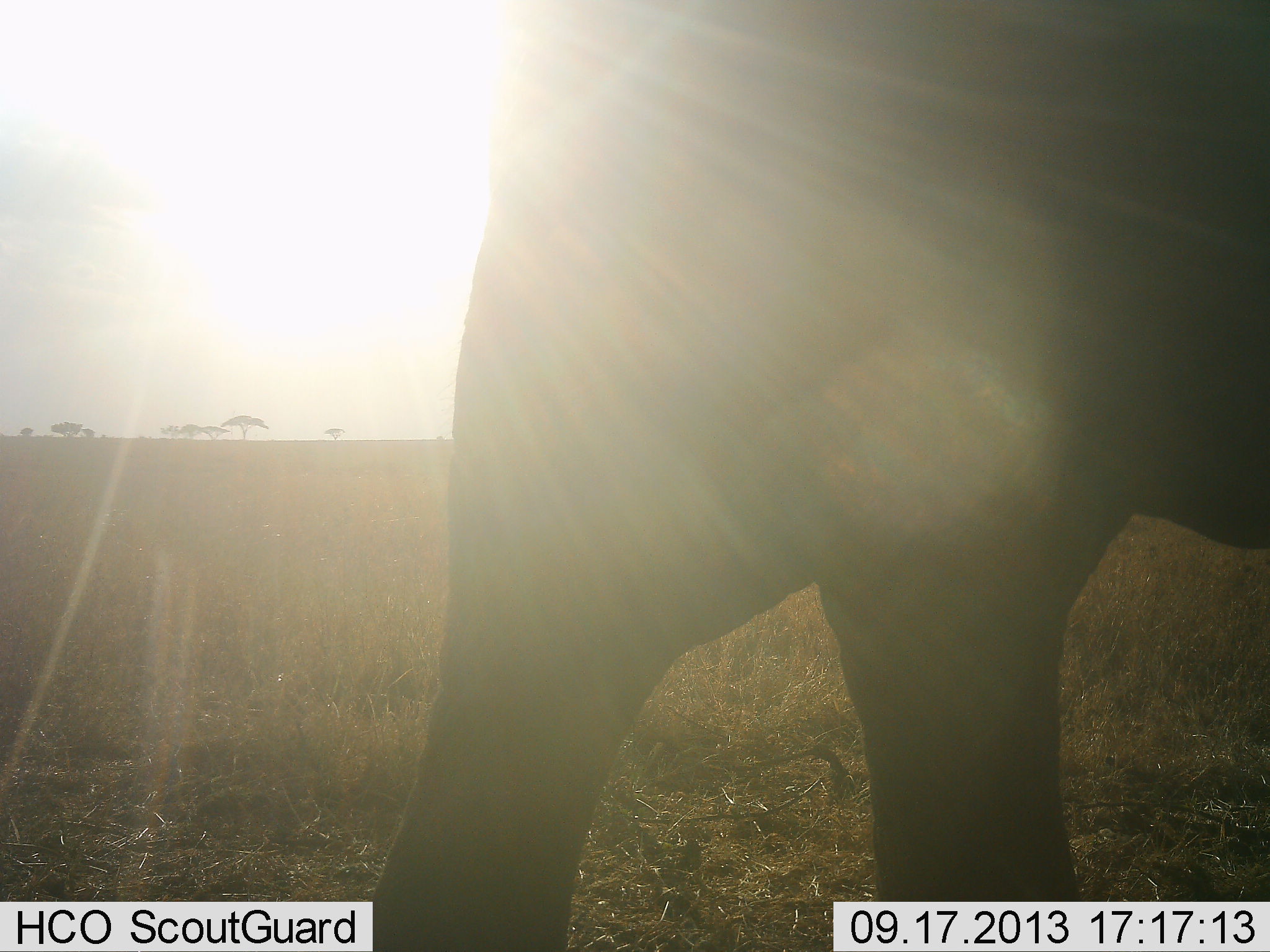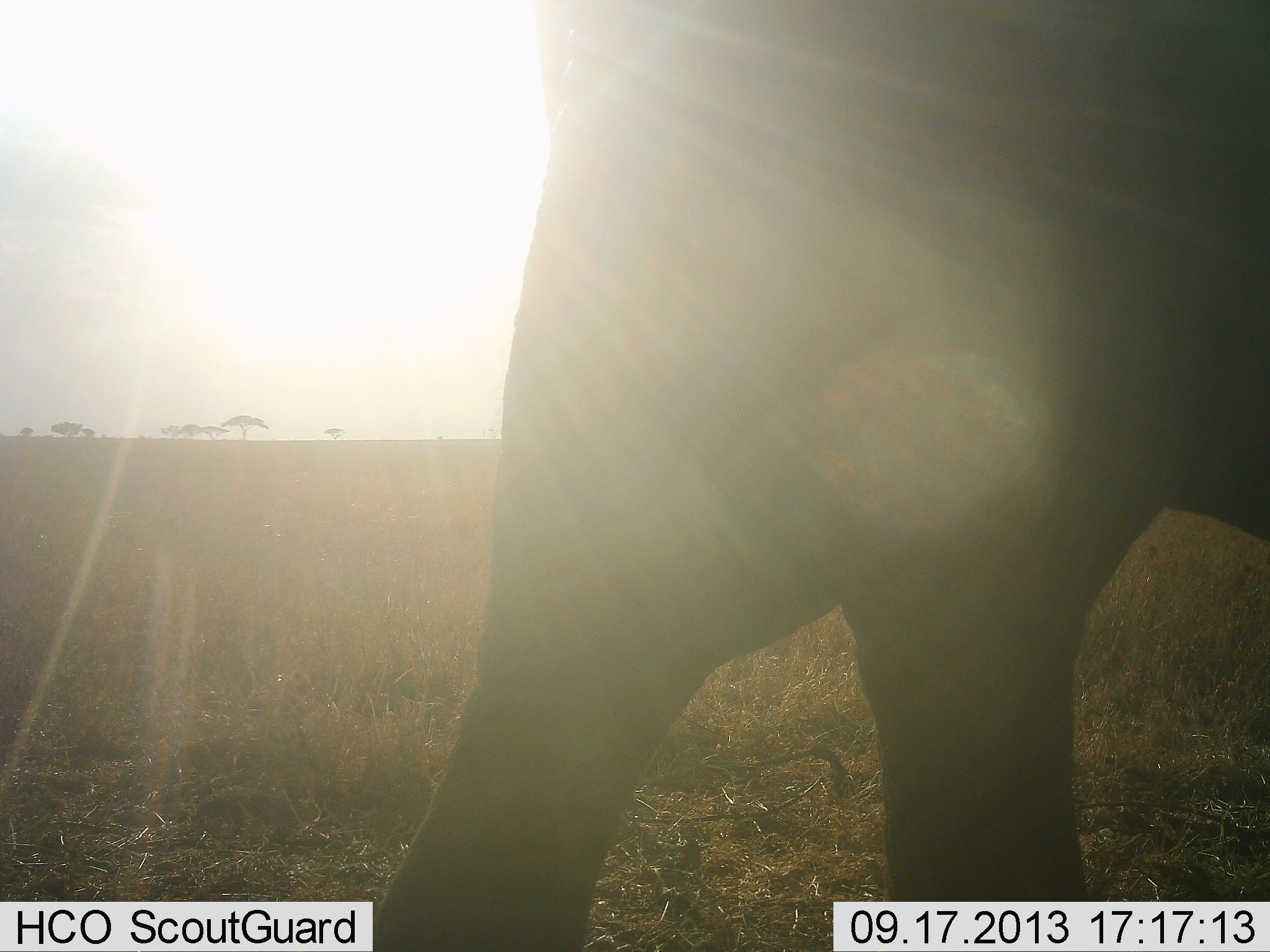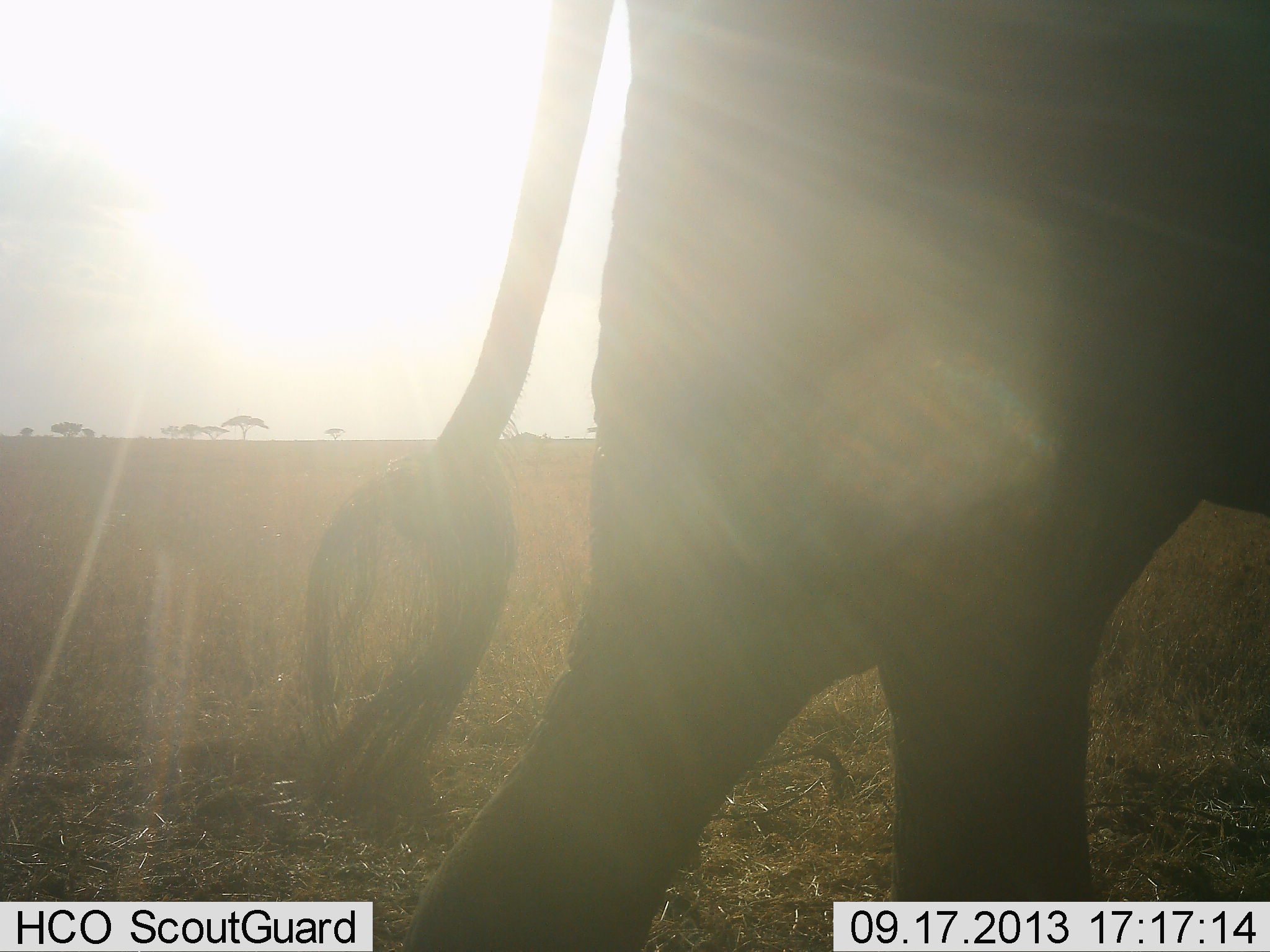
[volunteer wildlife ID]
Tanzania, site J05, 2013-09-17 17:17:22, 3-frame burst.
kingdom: Animalia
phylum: Chordata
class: Mammalia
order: Proboscidea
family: Elephantidae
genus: Loxodonta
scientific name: Loxodonta africana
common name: african bush elephant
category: elephant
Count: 1.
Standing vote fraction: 40%.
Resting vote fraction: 0%.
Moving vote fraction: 60%.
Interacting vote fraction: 0%.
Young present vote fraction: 0%.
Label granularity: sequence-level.